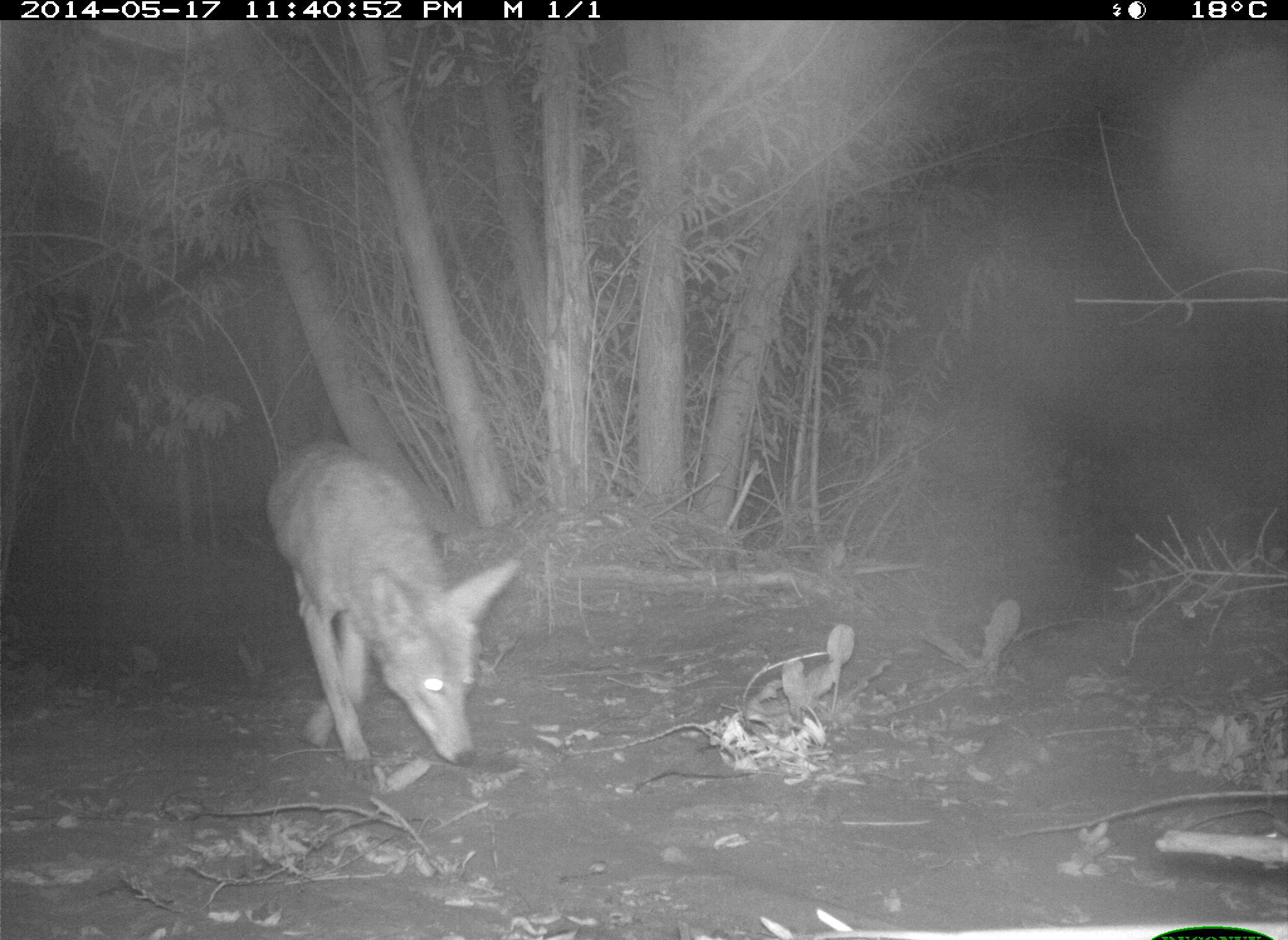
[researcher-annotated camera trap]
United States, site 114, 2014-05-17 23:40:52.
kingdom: Animalia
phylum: Chordata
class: Mammalia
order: Carnivora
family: Canidae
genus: Canis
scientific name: Canis latrans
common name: coyote